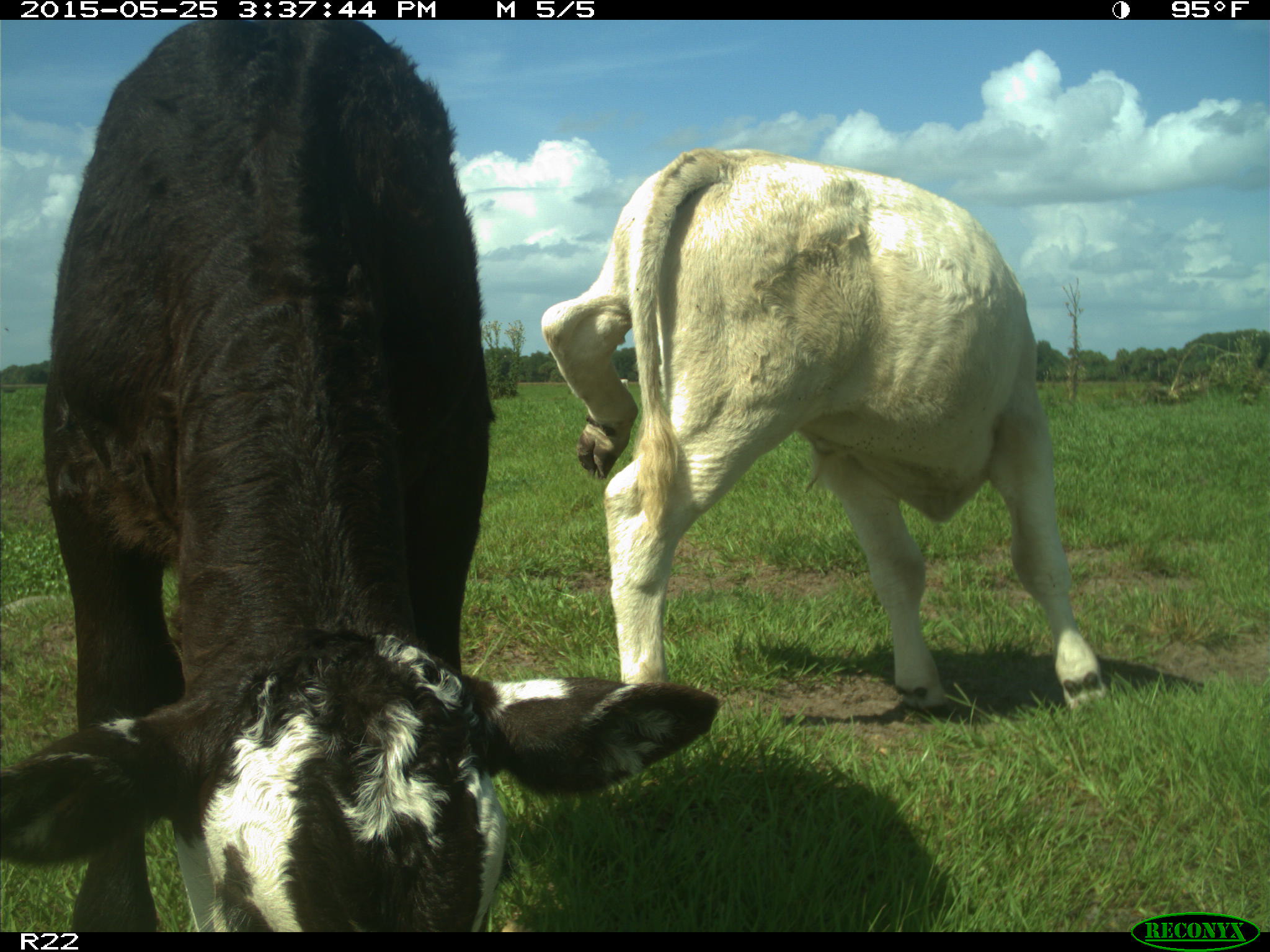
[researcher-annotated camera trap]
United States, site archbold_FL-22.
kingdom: Animalia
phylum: Chordata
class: Mammalia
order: Artiodactyla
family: Bovidae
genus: Bos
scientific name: Bos taurus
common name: domestic cow